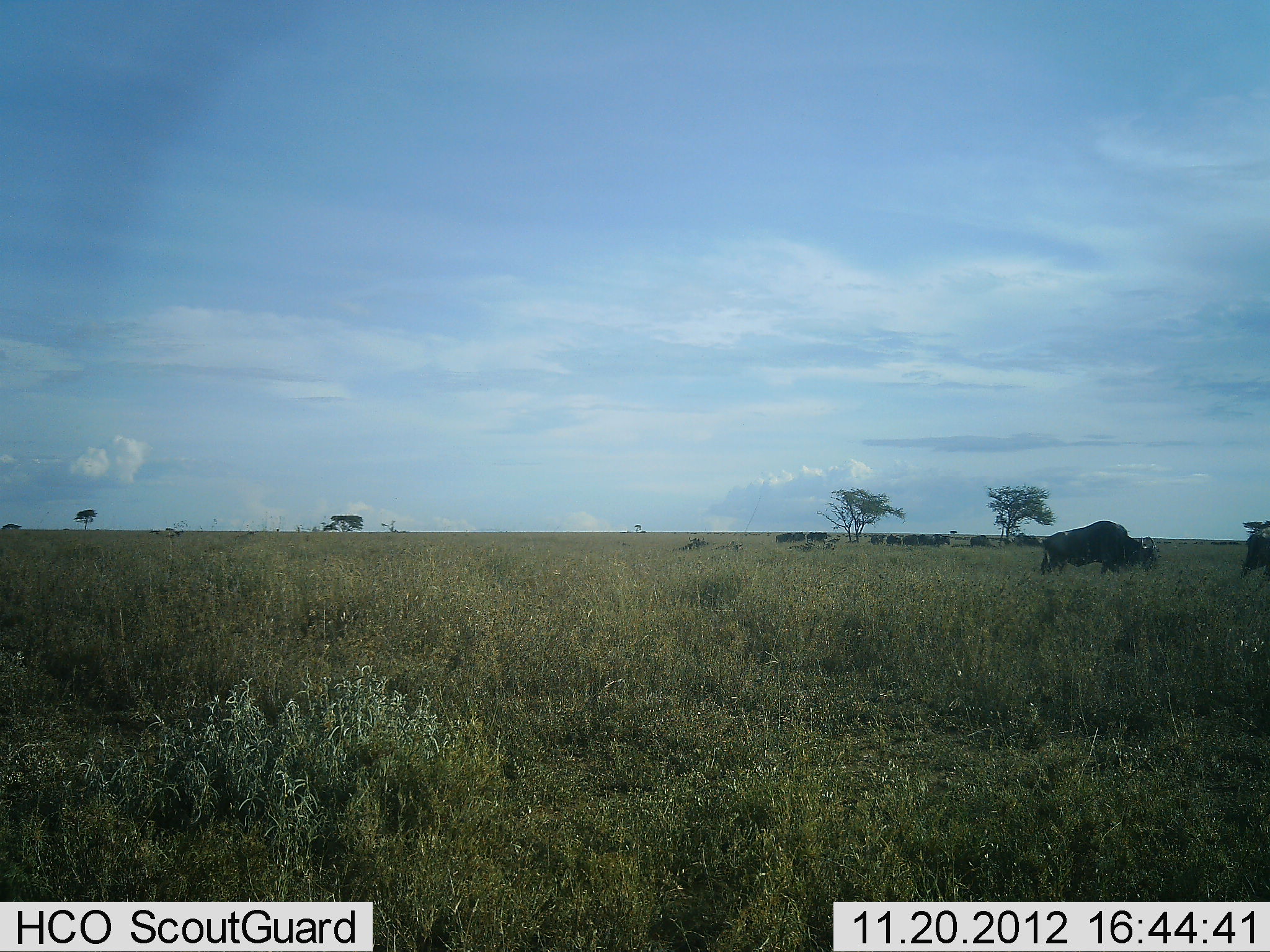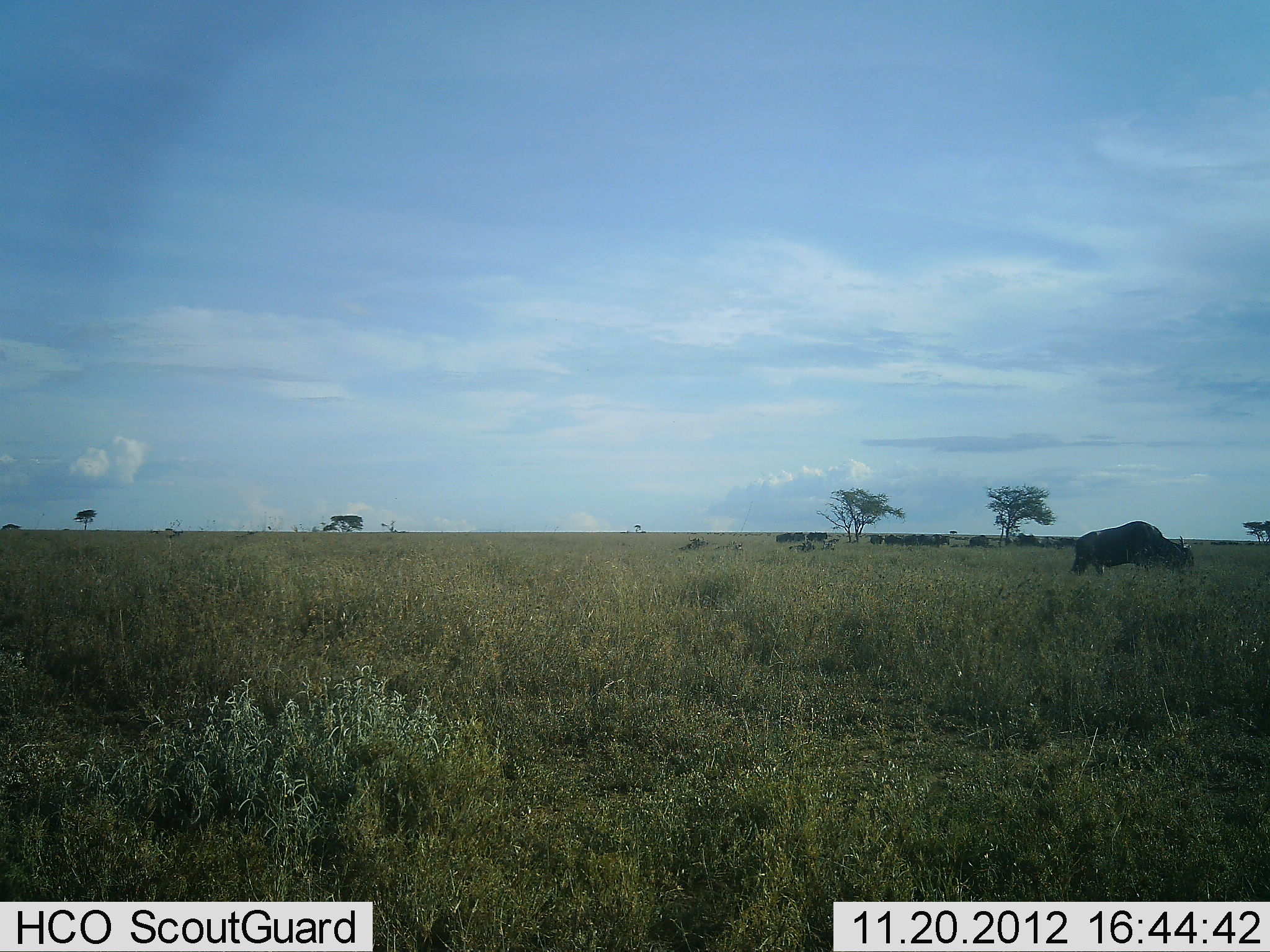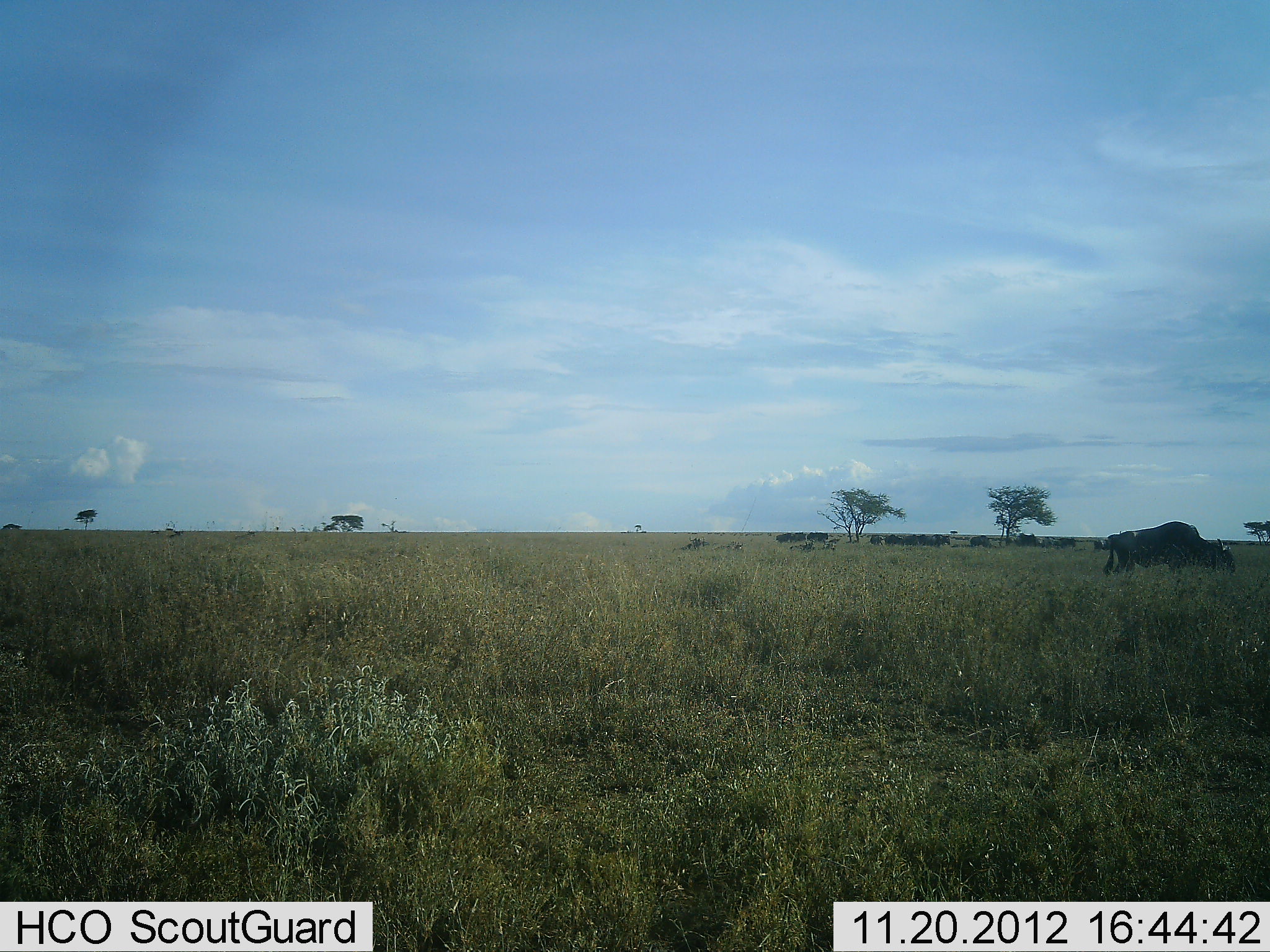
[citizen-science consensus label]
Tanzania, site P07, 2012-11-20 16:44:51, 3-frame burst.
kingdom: Animalia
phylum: Chordata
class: Mammalia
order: Artiodactyla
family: Bovidae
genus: Connochaetes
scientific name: Connochaetes taurinus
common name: blue wildebeest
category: wildebeest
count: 2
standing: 40%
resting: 0%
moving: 100%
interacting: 0%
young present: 0%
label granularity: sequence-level